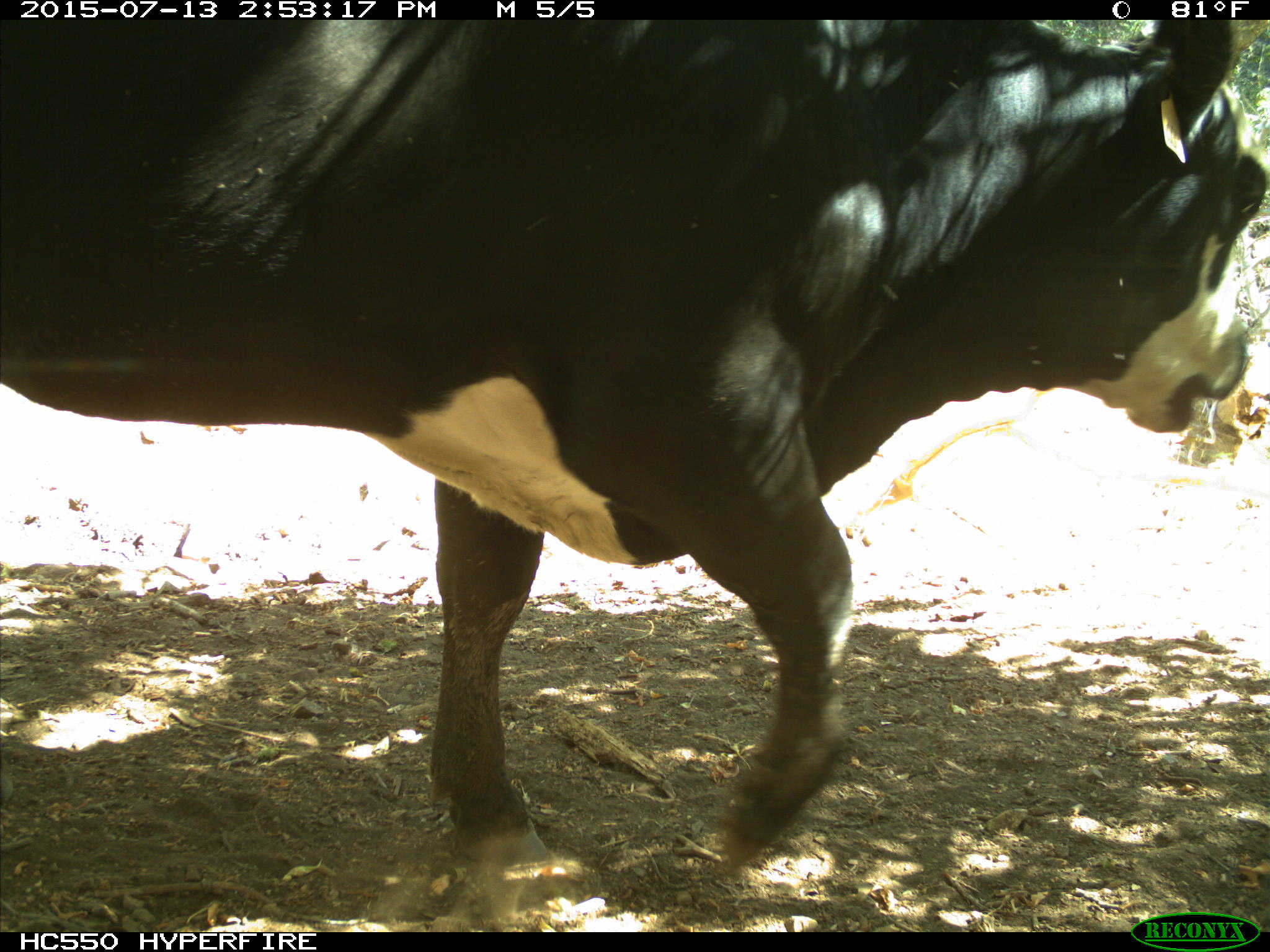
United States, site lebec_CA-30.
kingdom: Animalia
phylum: Chordata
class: Mammalia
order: Artiodactyla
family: Bovidae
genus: Bos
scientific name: Bos taurus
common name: domestic cow